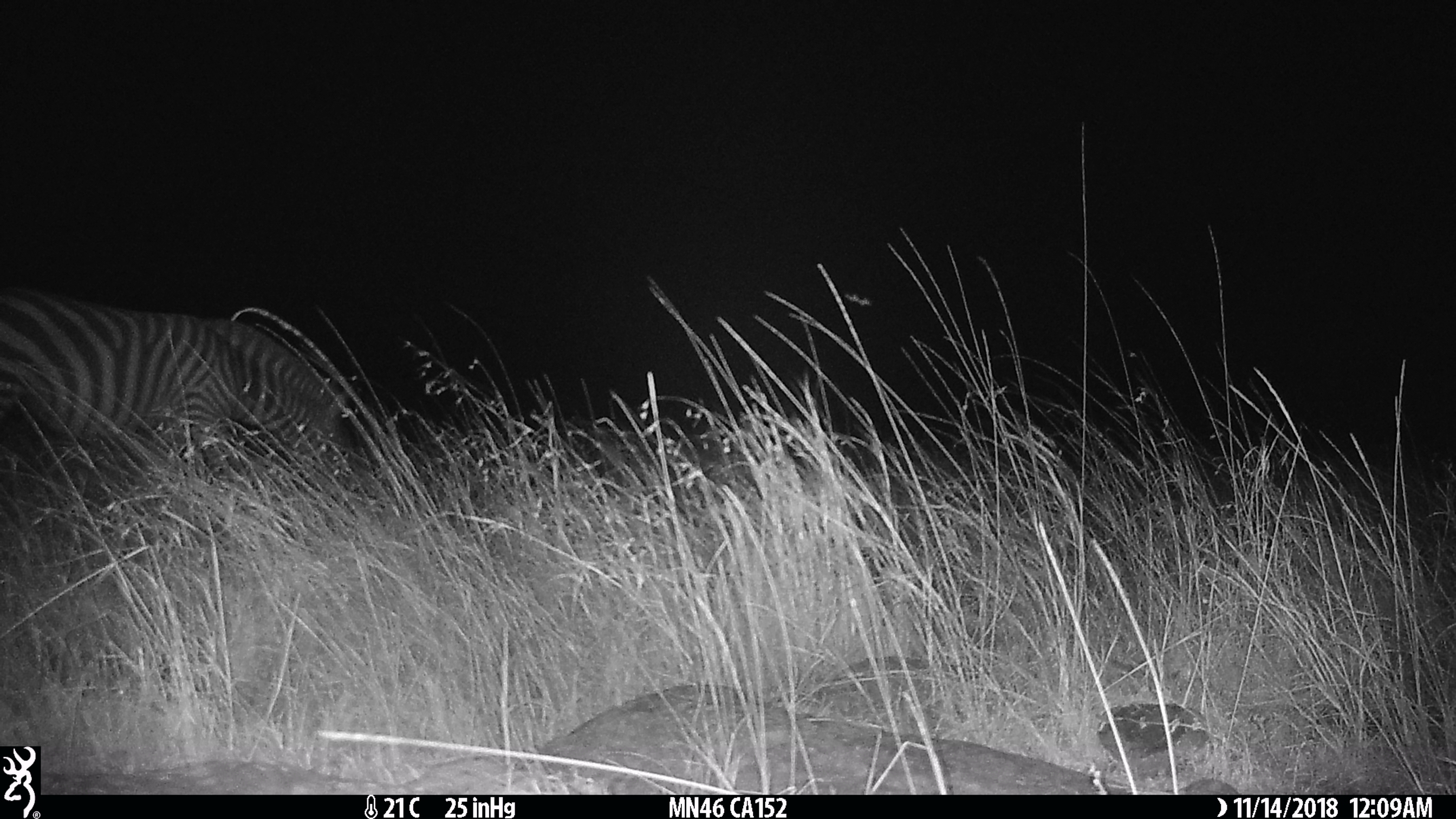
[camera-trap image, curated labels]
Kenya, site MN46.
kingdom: Animalia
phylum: Chordata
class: Mammalia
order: Perissodactyla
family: Equidae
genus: Equus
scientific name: Equus quagga burchellii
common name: burchell's zebra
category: zebra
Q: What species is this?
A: Zebra (burchell's zebra) (Equus quagga burchellii).